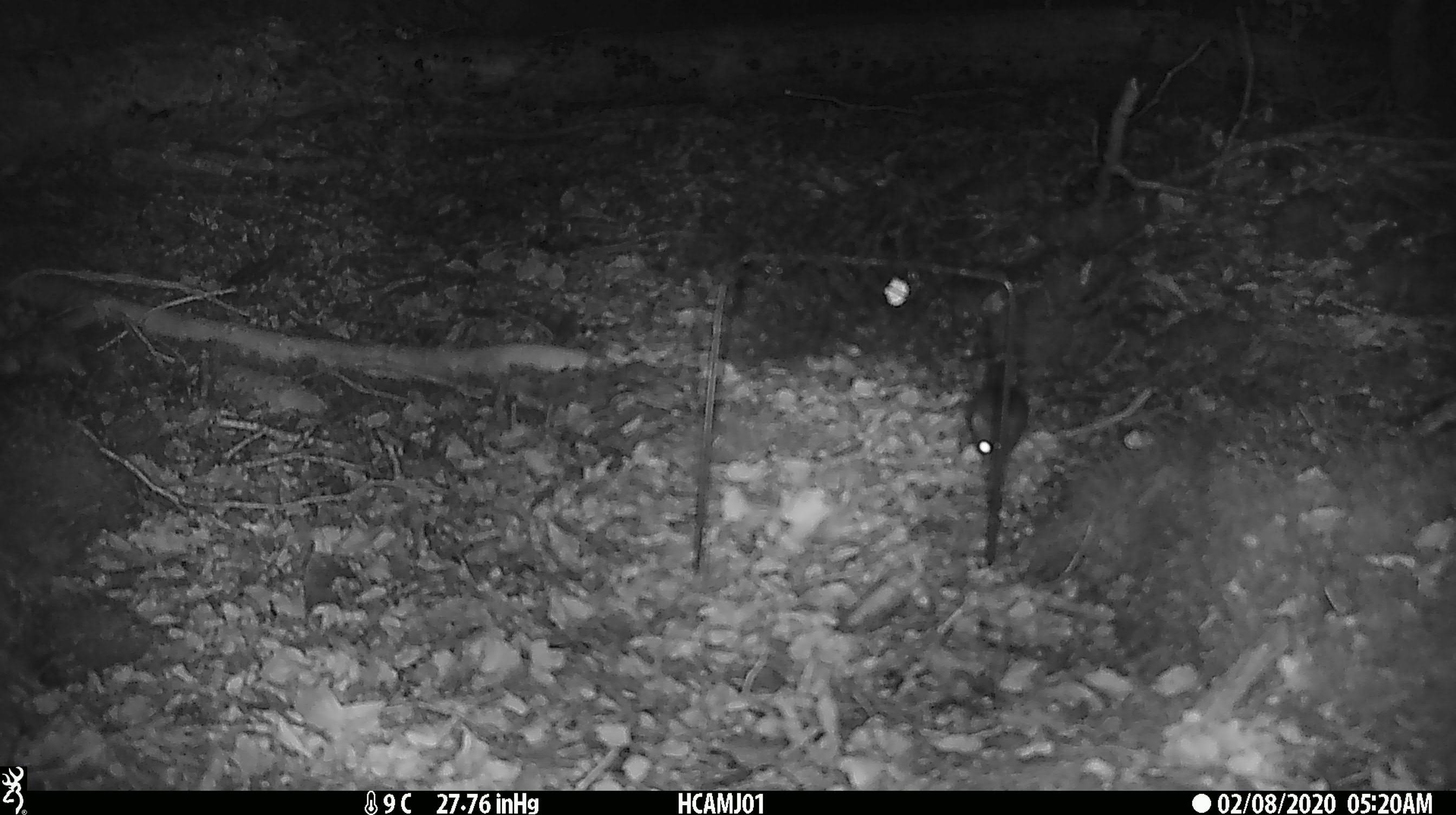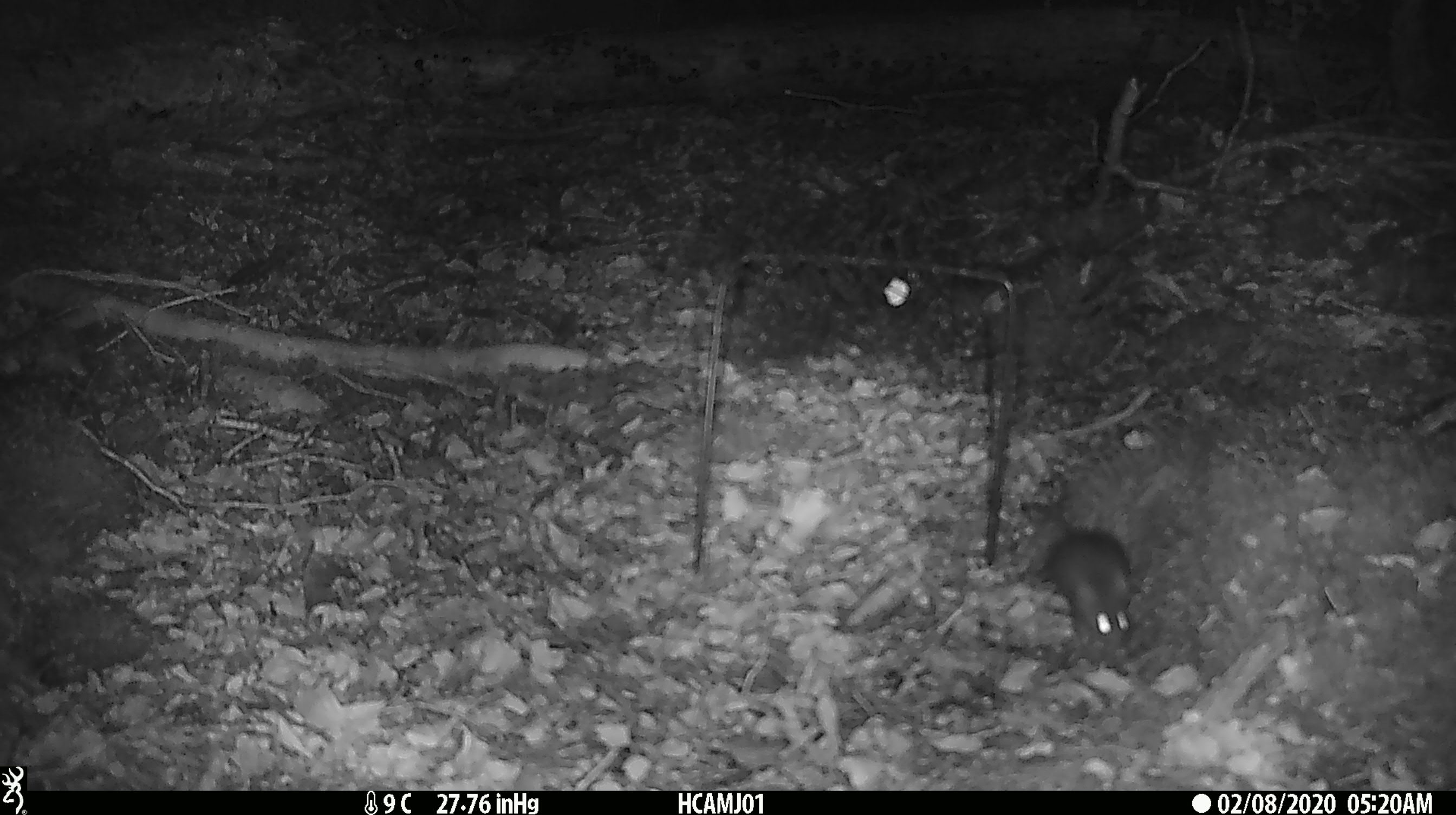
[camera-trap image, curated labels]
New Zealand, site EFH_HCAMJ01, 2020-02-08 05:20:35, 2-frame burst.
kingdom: Animalia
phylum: Chordata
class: Mammalia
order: Rodentia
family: Muridae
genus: Mus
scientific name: Mus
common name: mouse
Mouse (Mus).